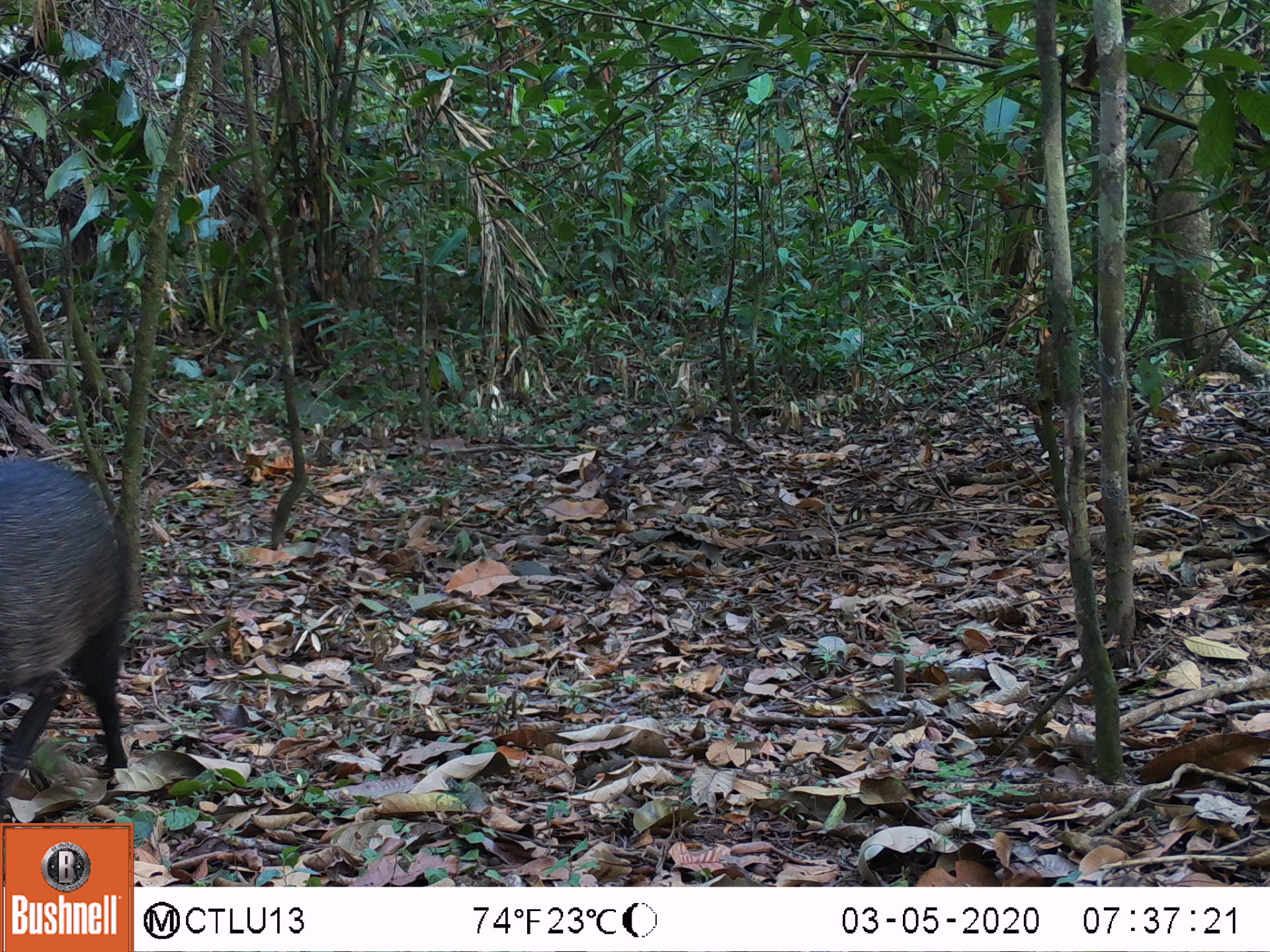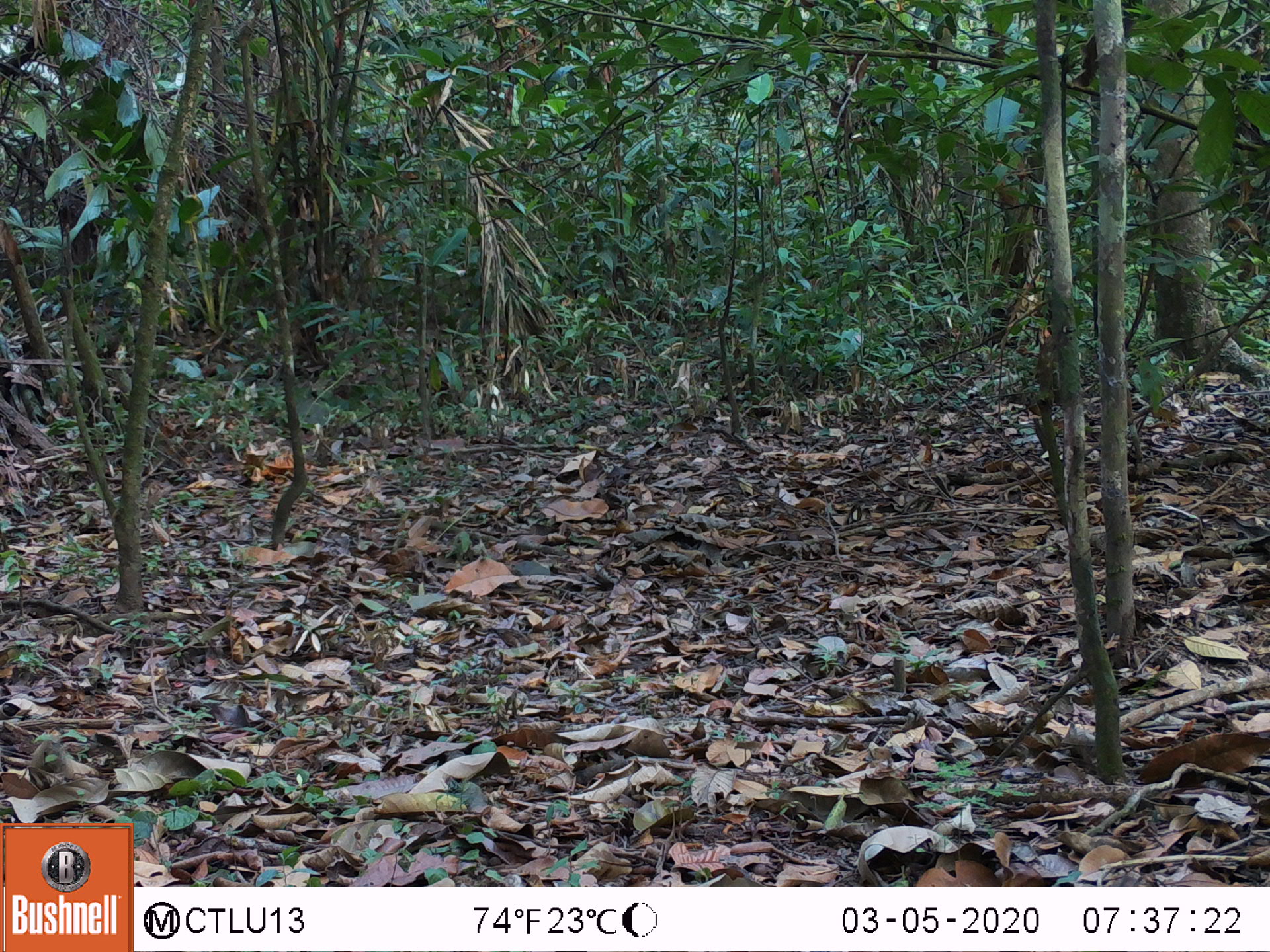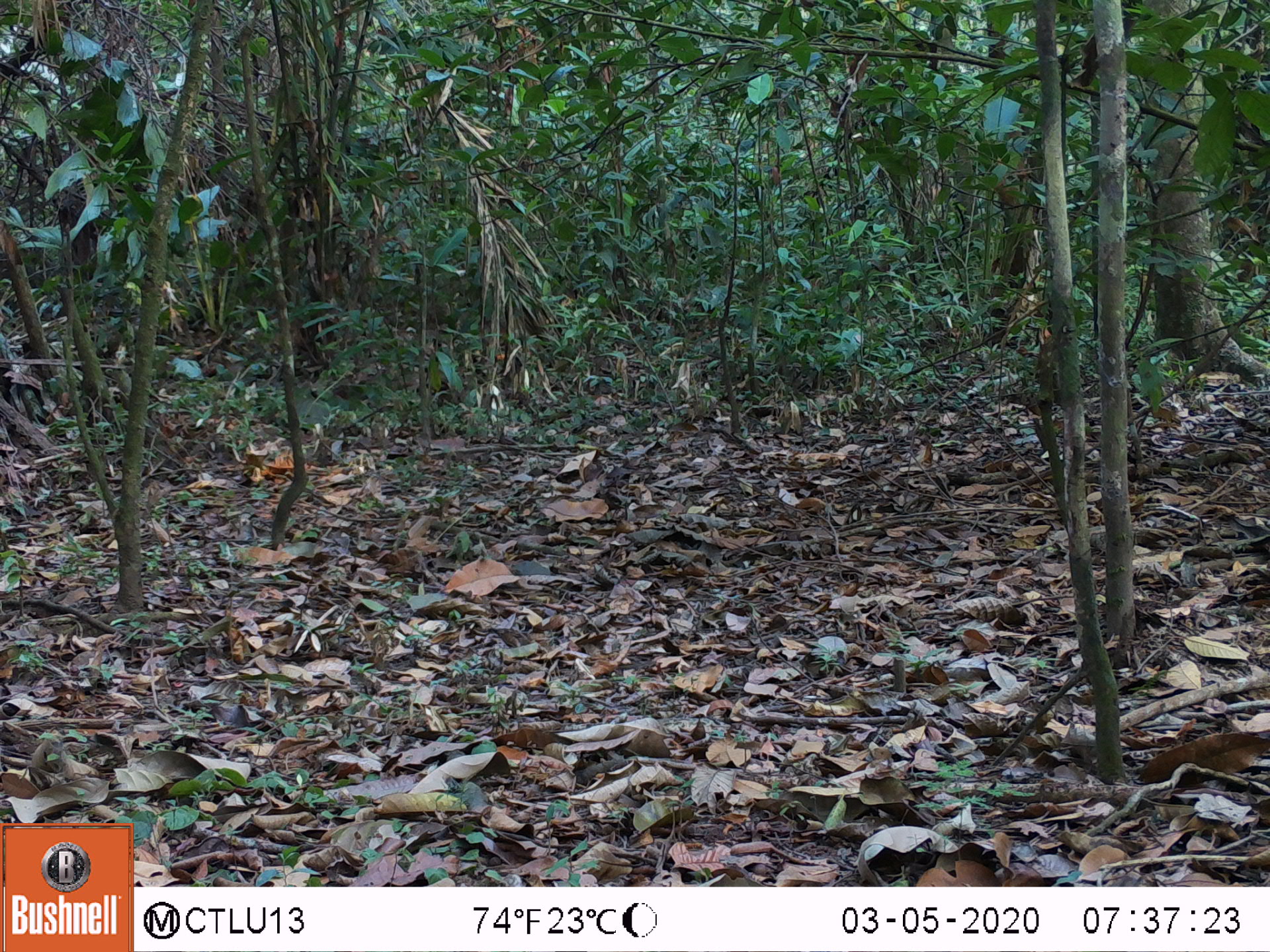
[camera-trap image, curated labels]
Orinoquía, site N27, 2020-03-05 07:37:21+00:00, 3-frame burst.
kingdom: Animalia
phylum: Chordata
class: Mammalia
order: Artiodactyla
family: Tayassuidae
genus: Pecari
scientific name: Pecari tajacu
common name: collared peccary